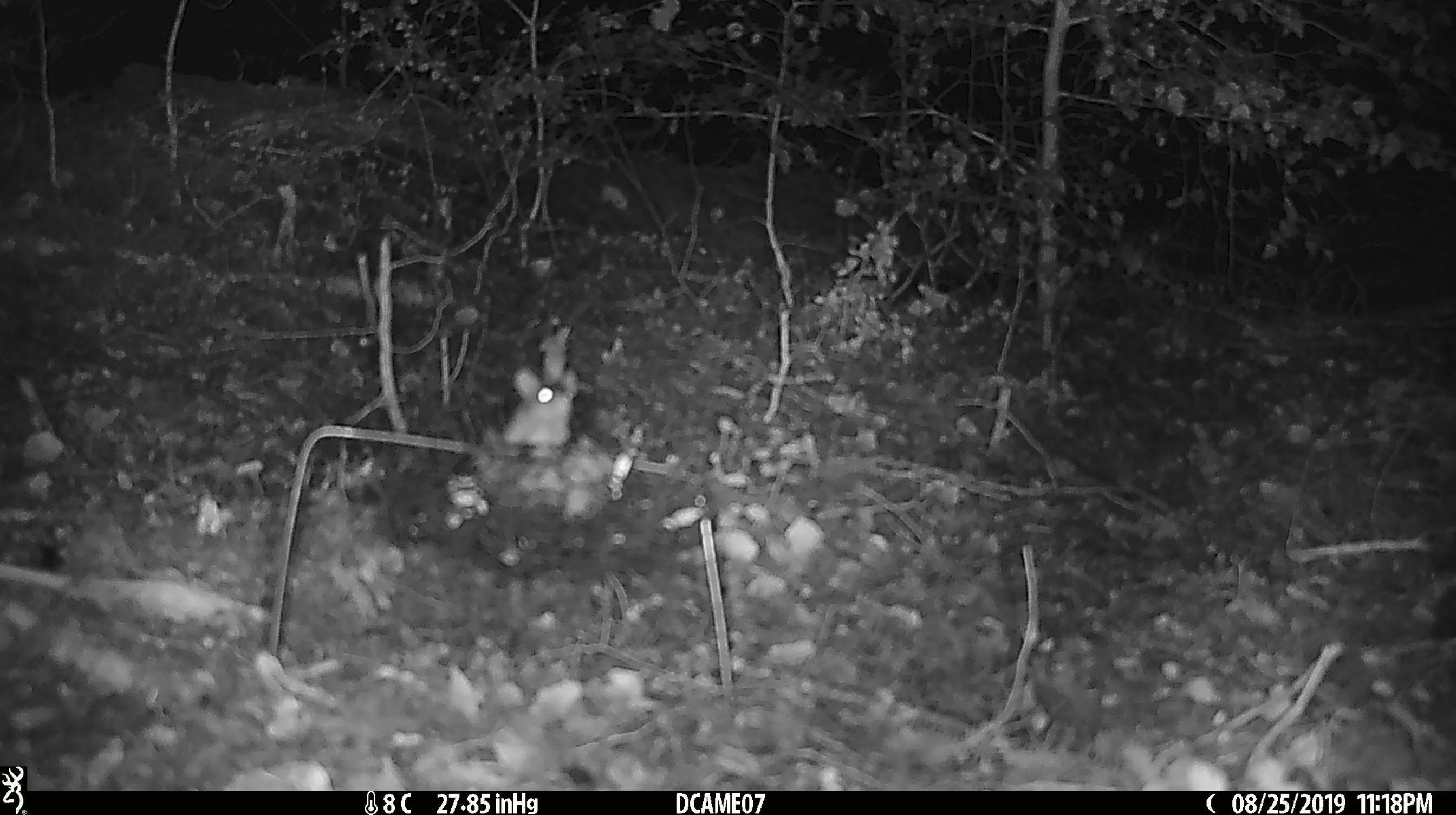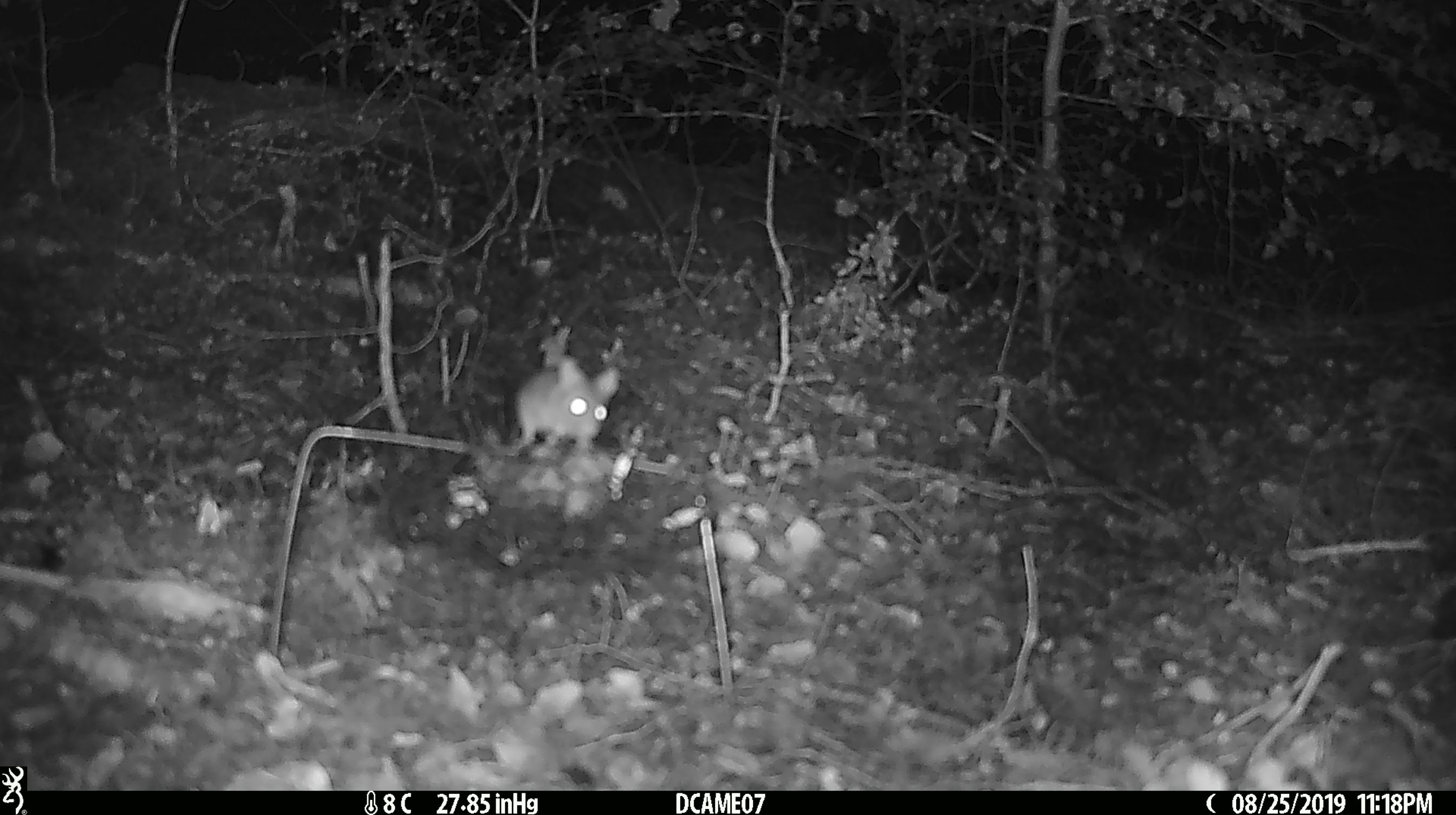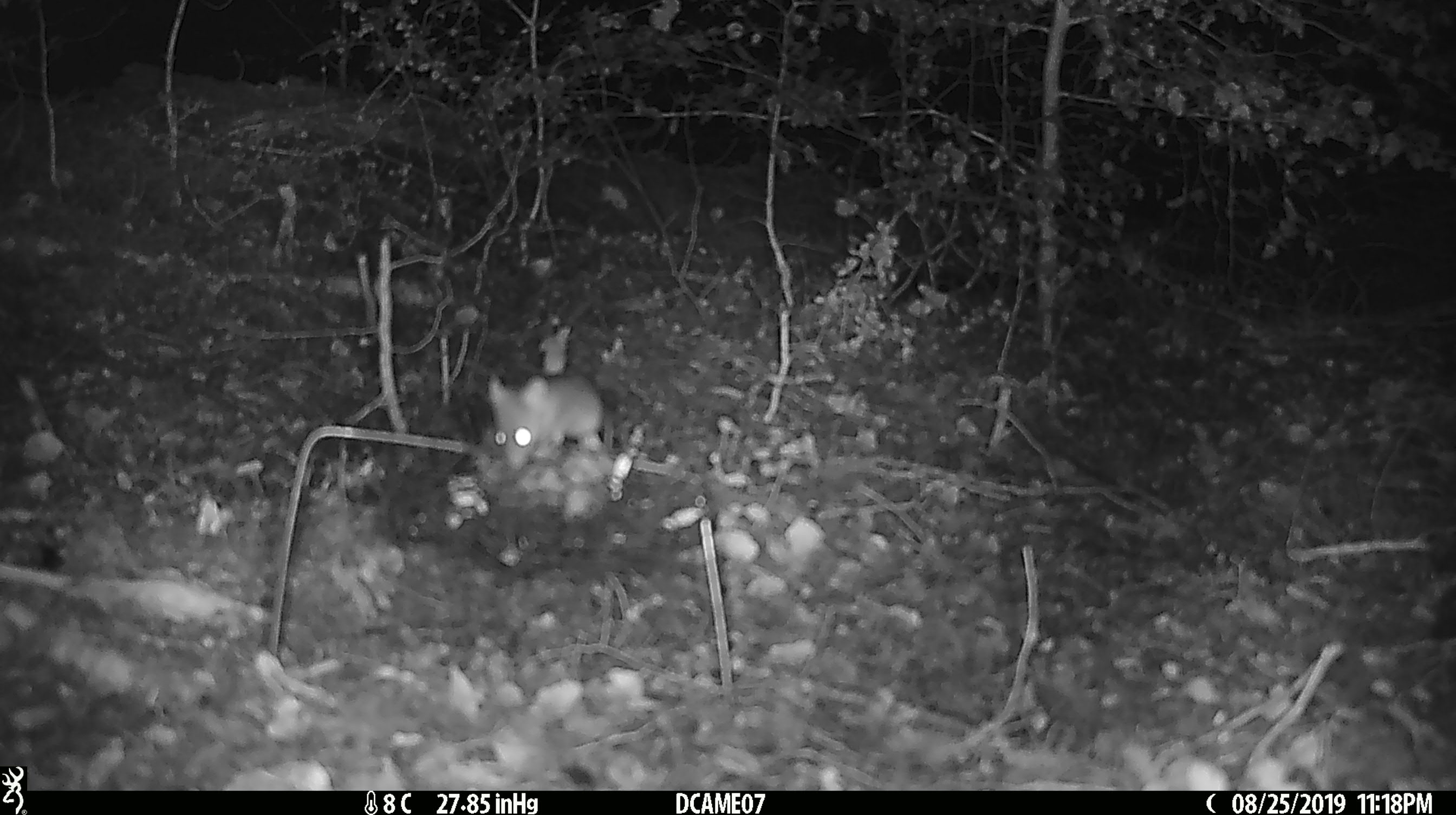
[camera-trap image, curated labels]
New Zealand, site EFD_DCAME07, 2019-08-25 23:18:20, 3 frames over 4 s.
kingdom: Animalia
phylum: Chordata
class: Mammalia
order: Rodentia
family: Muridae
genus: Mus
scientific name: Mus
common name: mouse